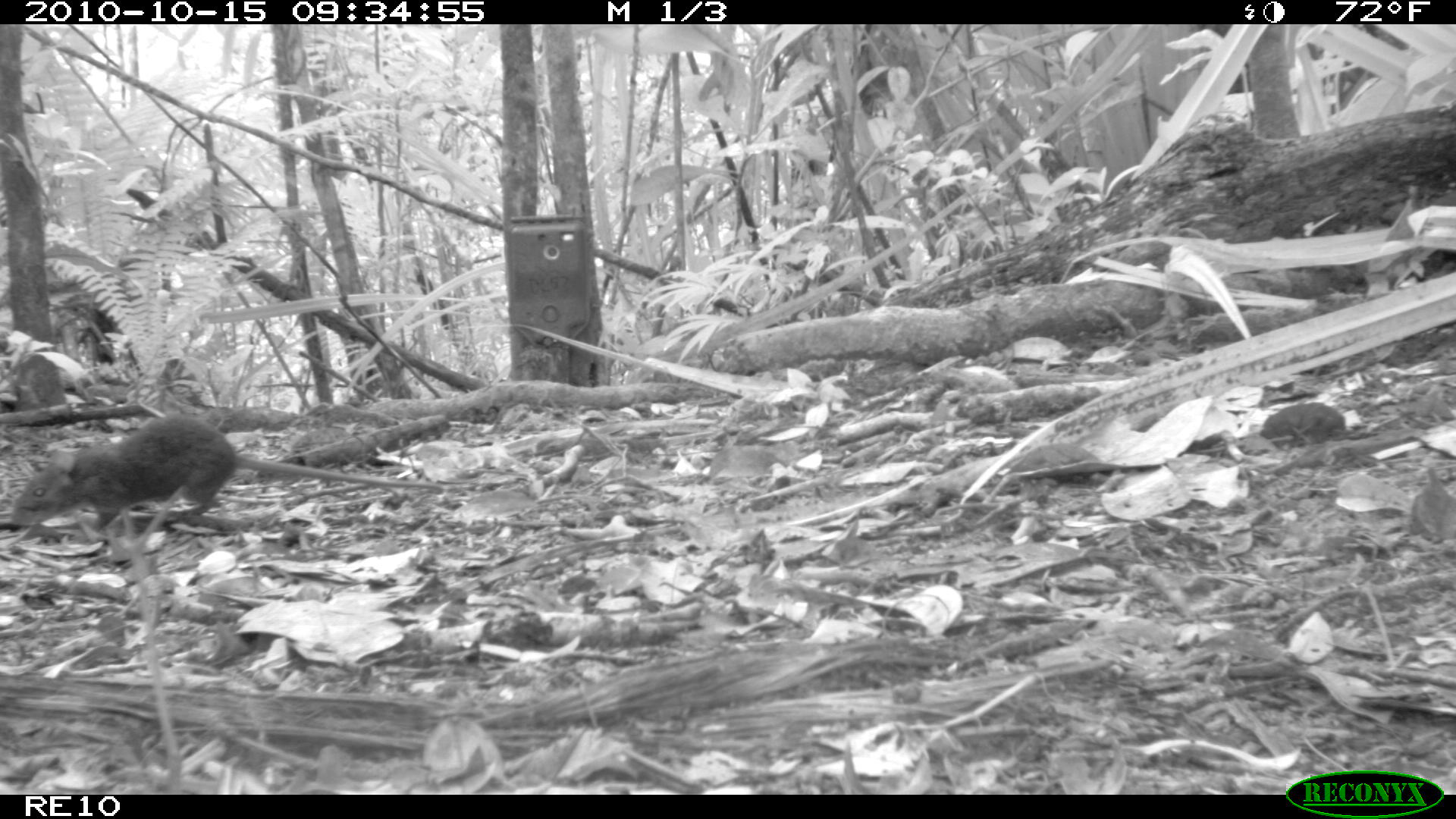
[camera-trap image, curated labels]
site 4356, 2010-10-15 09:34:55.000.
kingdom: Animalia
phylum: Chordata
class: Mammalia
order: Rodentia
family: Muridae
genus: Rattus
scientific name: Rattus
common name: rodent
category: unknown rat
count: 1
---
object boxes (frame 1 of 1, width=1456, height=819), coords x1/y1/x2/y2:
unknown rat: 10/412/445/535